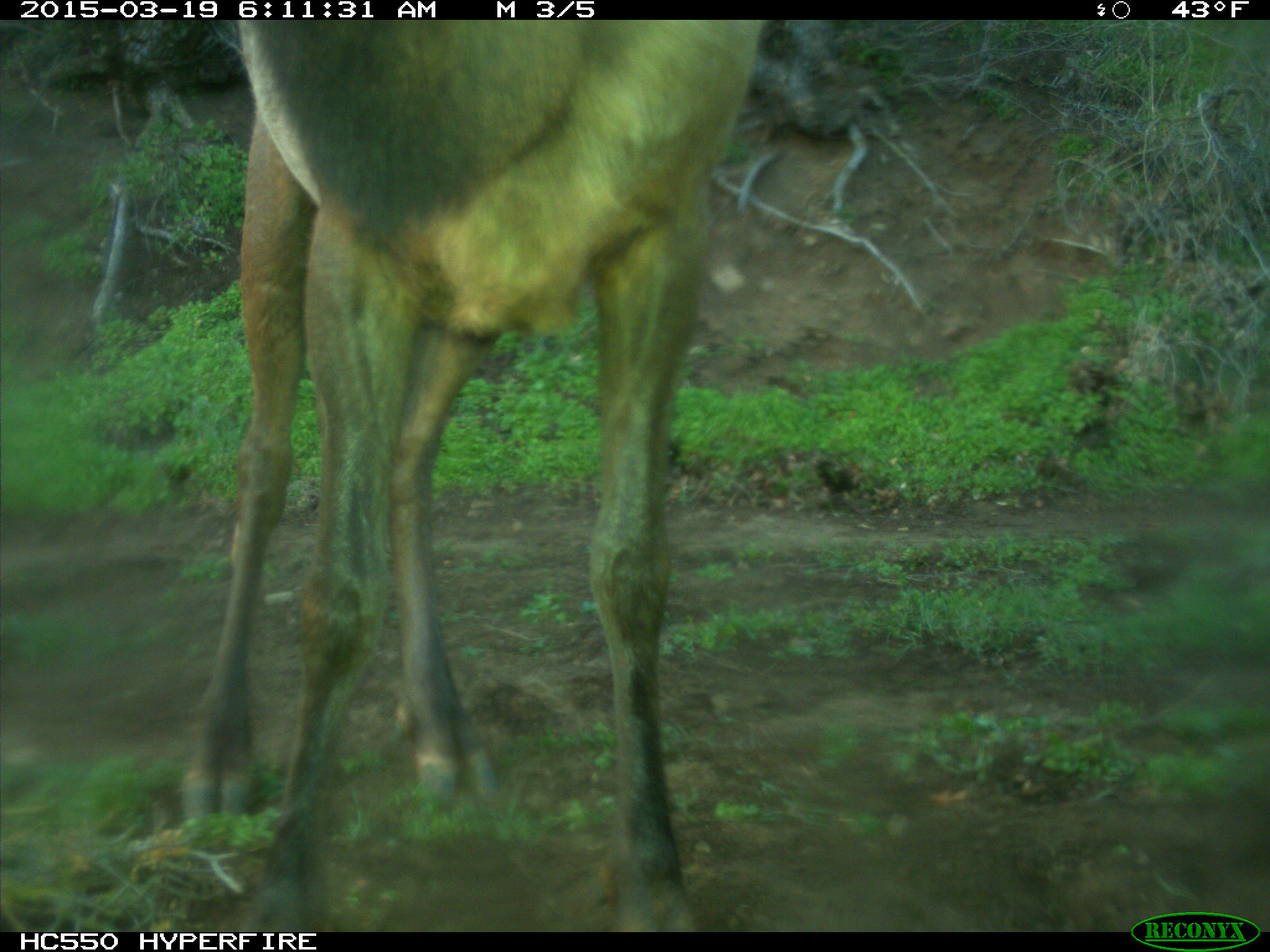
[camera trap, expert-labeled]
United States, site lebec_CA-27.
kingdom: Animalia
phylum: Chordata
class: Mammalia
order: Artiodactyla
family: Cervidae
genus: Cervus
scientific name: Cervus canadensis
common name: elk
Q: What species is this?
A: Cervus canadensis (elk).